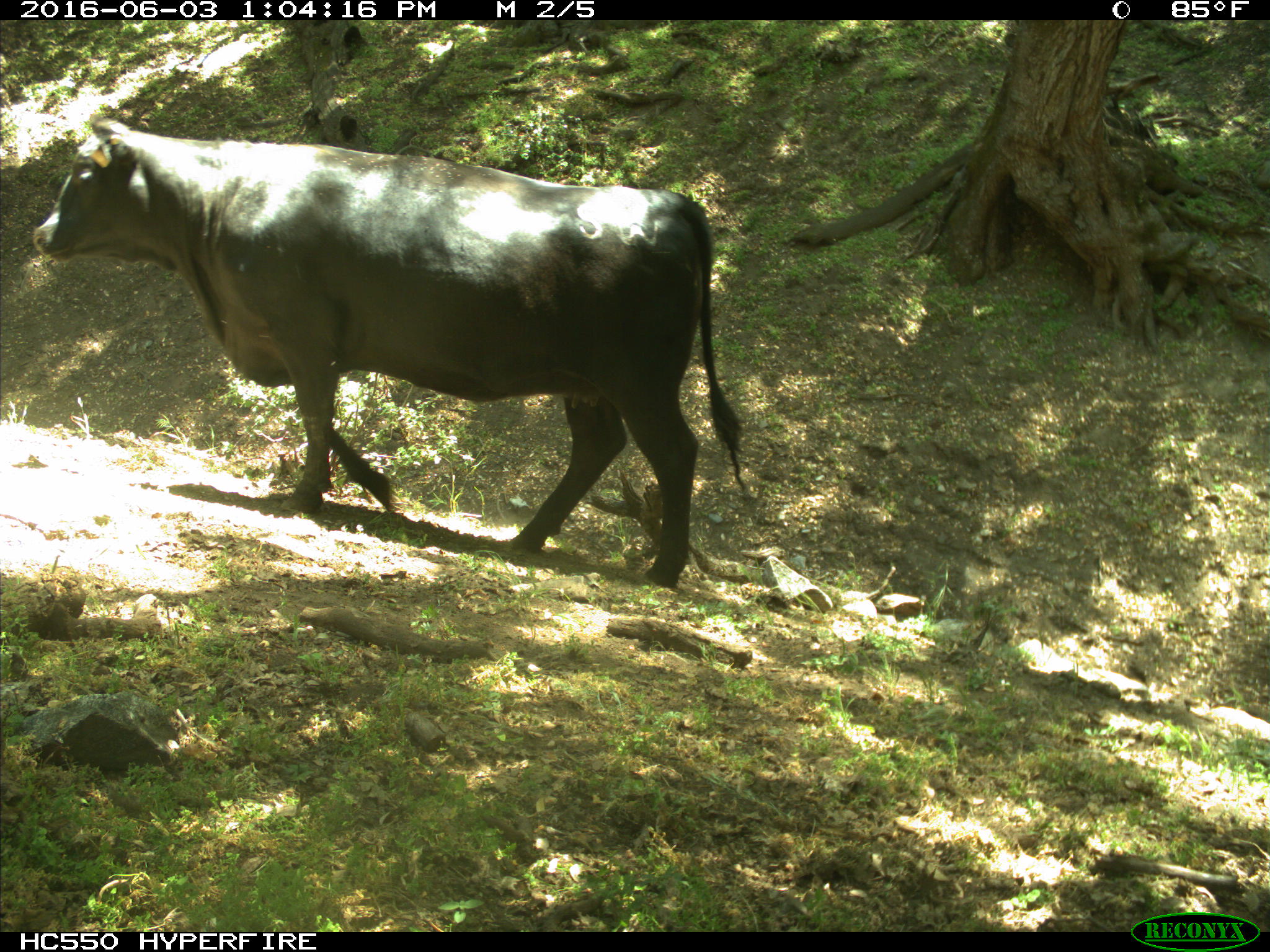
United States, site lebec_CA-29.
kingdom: Animalia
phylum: Chordata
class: Mammalia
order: Artiodactyla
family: Bovidae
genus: Bos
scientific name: Bos taurus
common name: domestic cow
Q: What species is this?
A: Bos taurus (domestic cow).